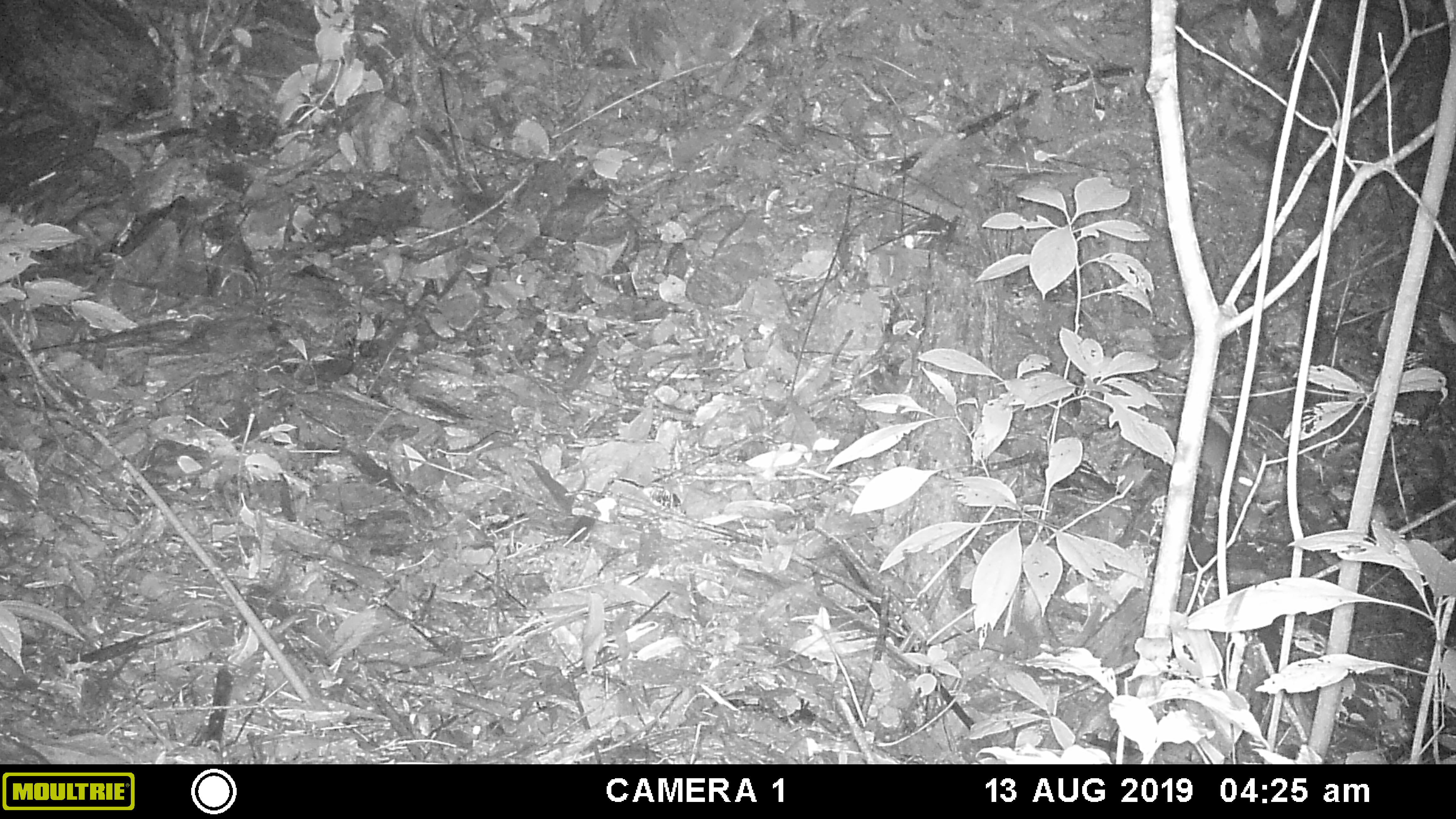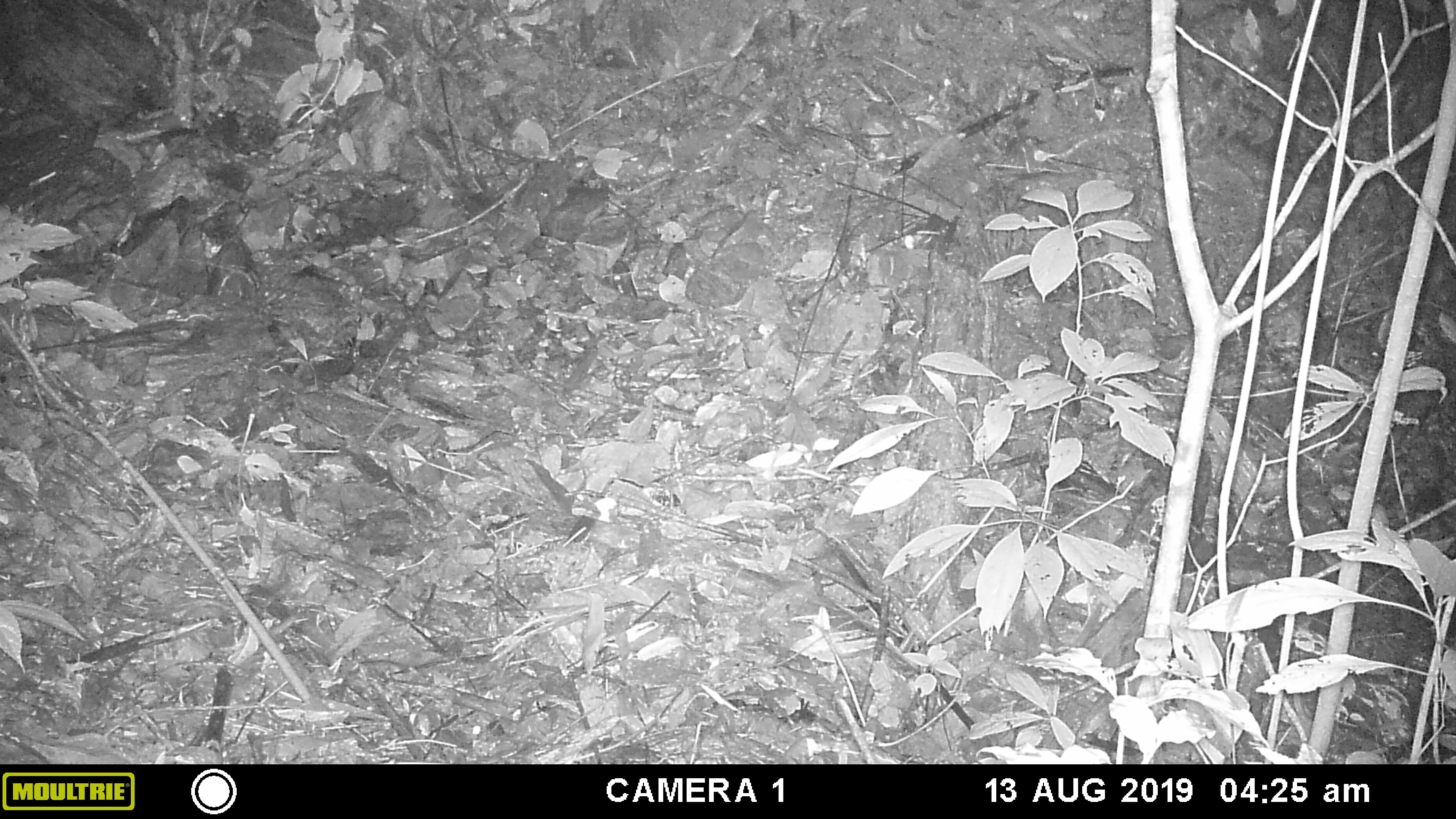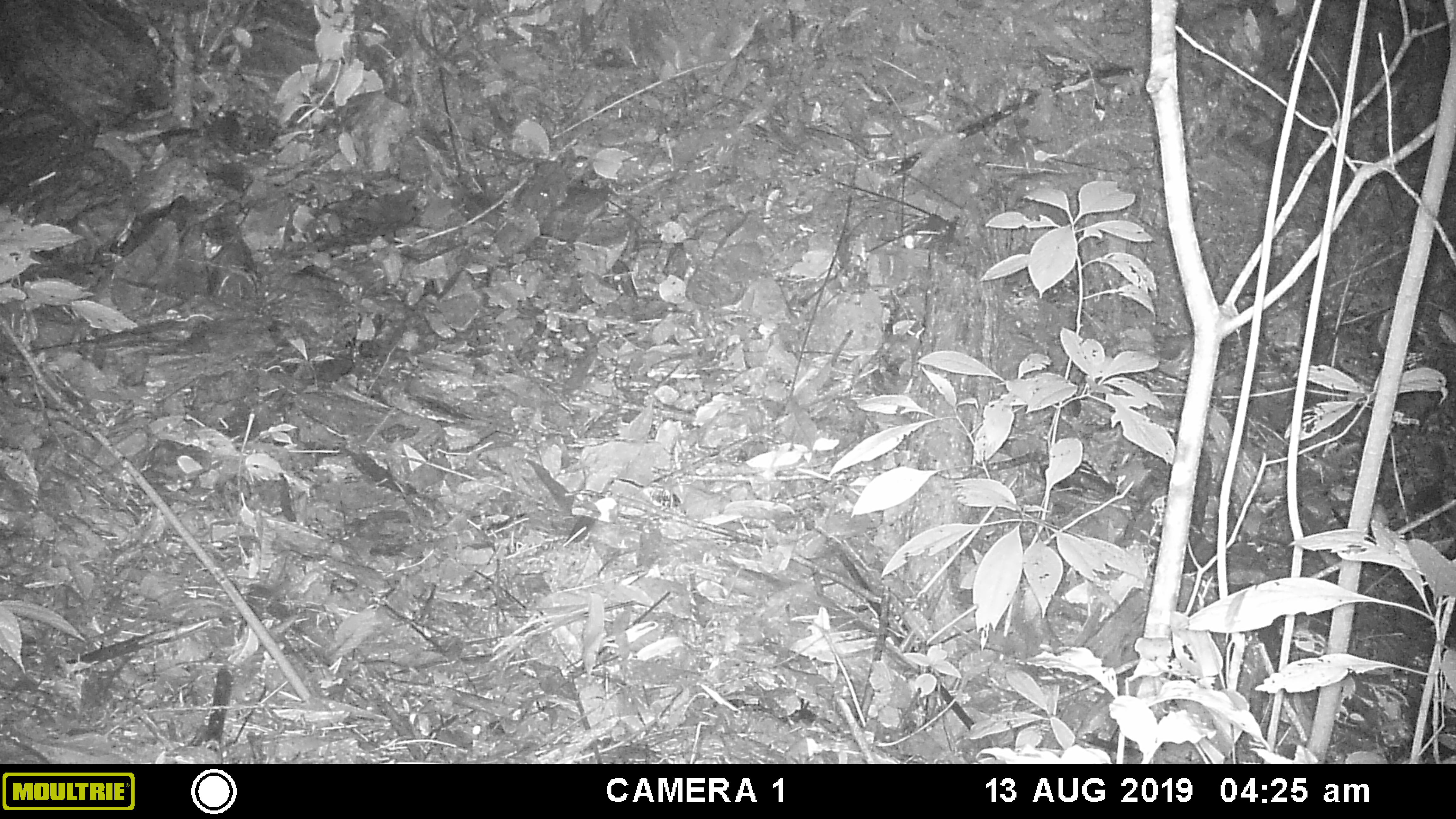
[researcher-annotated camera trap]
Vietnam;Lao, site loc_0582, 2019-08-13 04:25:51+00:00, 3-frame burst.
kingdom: Animalia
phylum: Chordata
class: Mammalia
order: Rodentia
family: Muridae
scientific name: Muridae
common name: old-world mice and rats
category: unidentified murid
Unidentified murid (old-world mice and rats) (Muridae). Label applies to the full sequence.